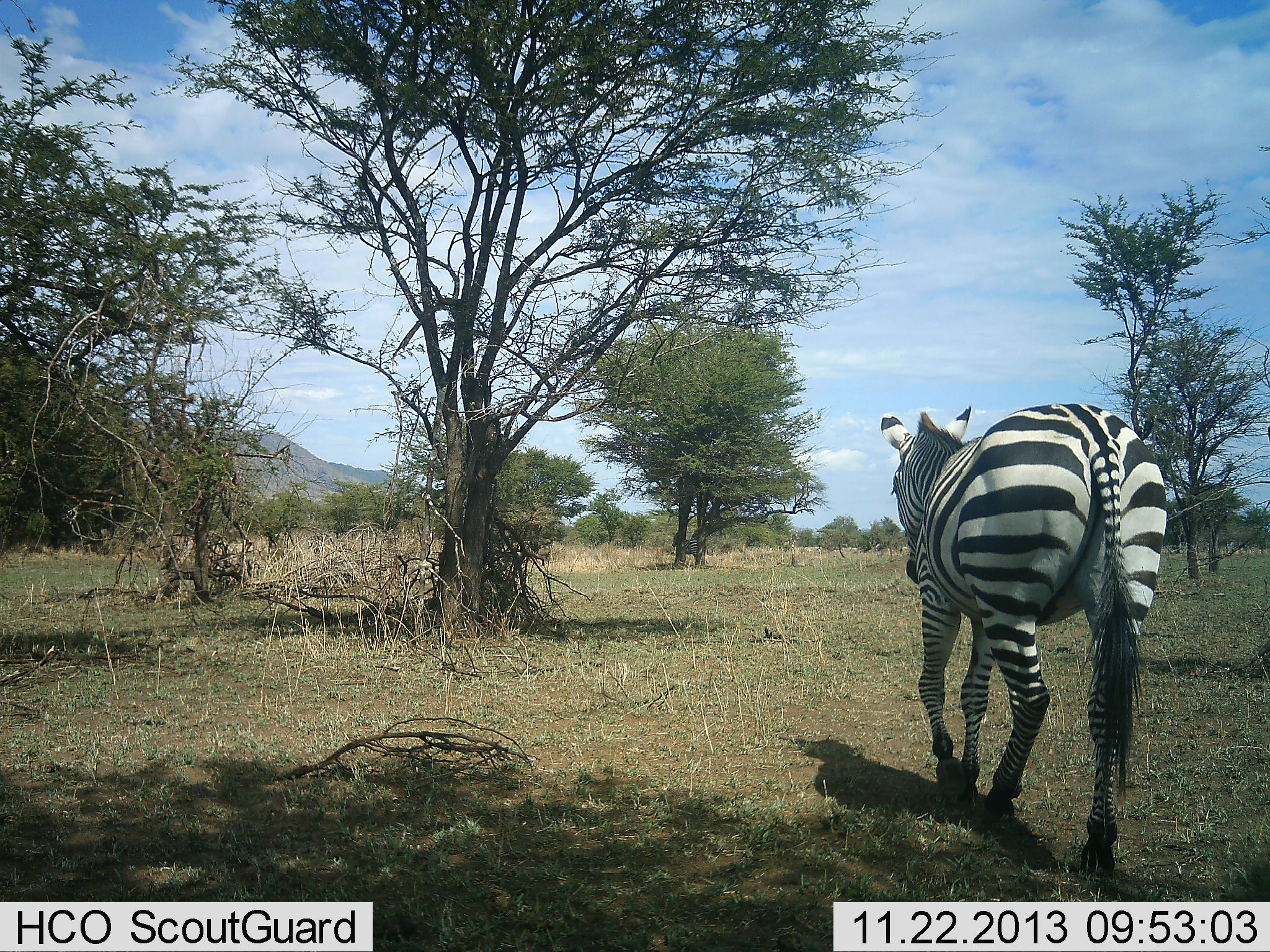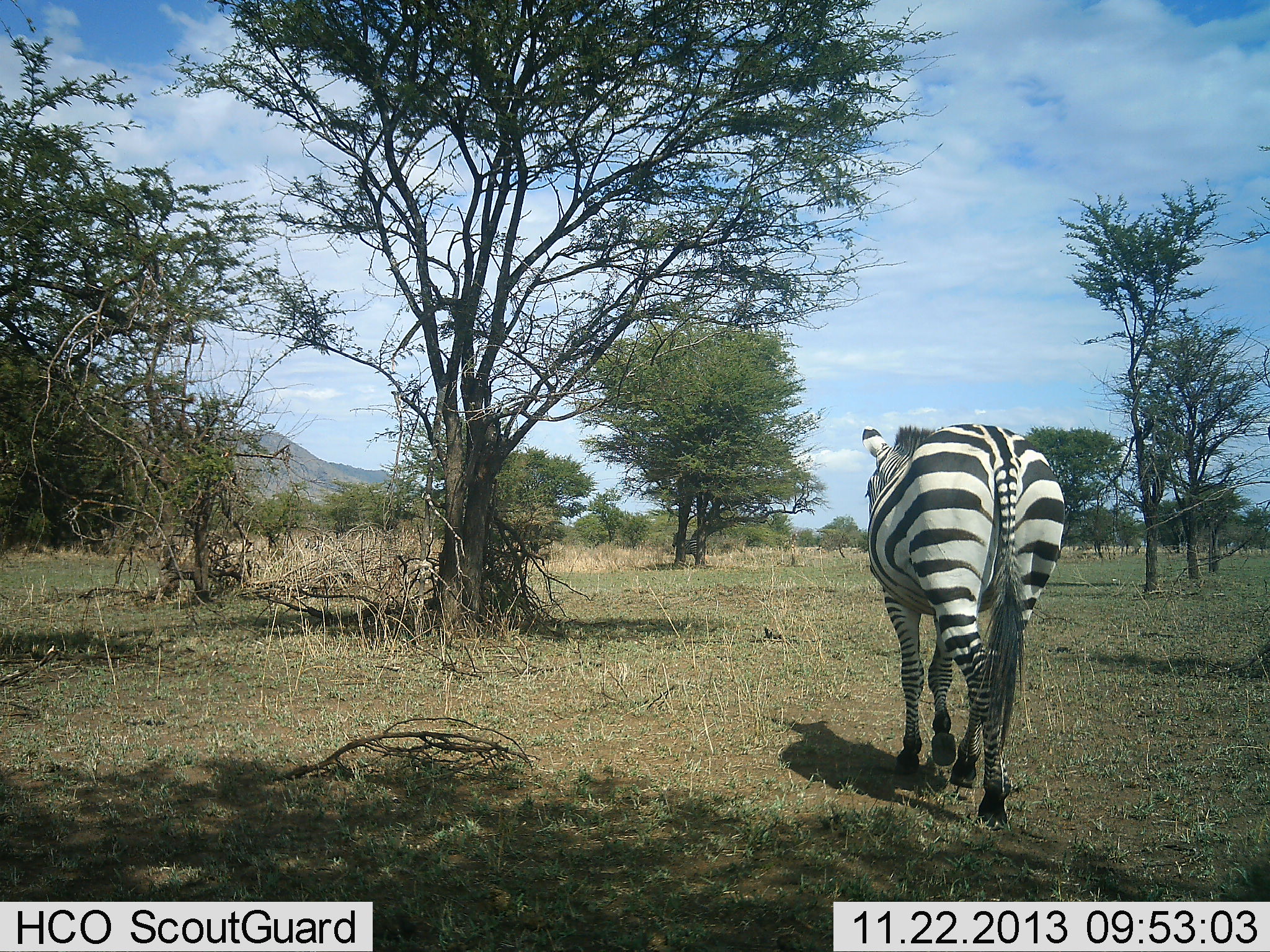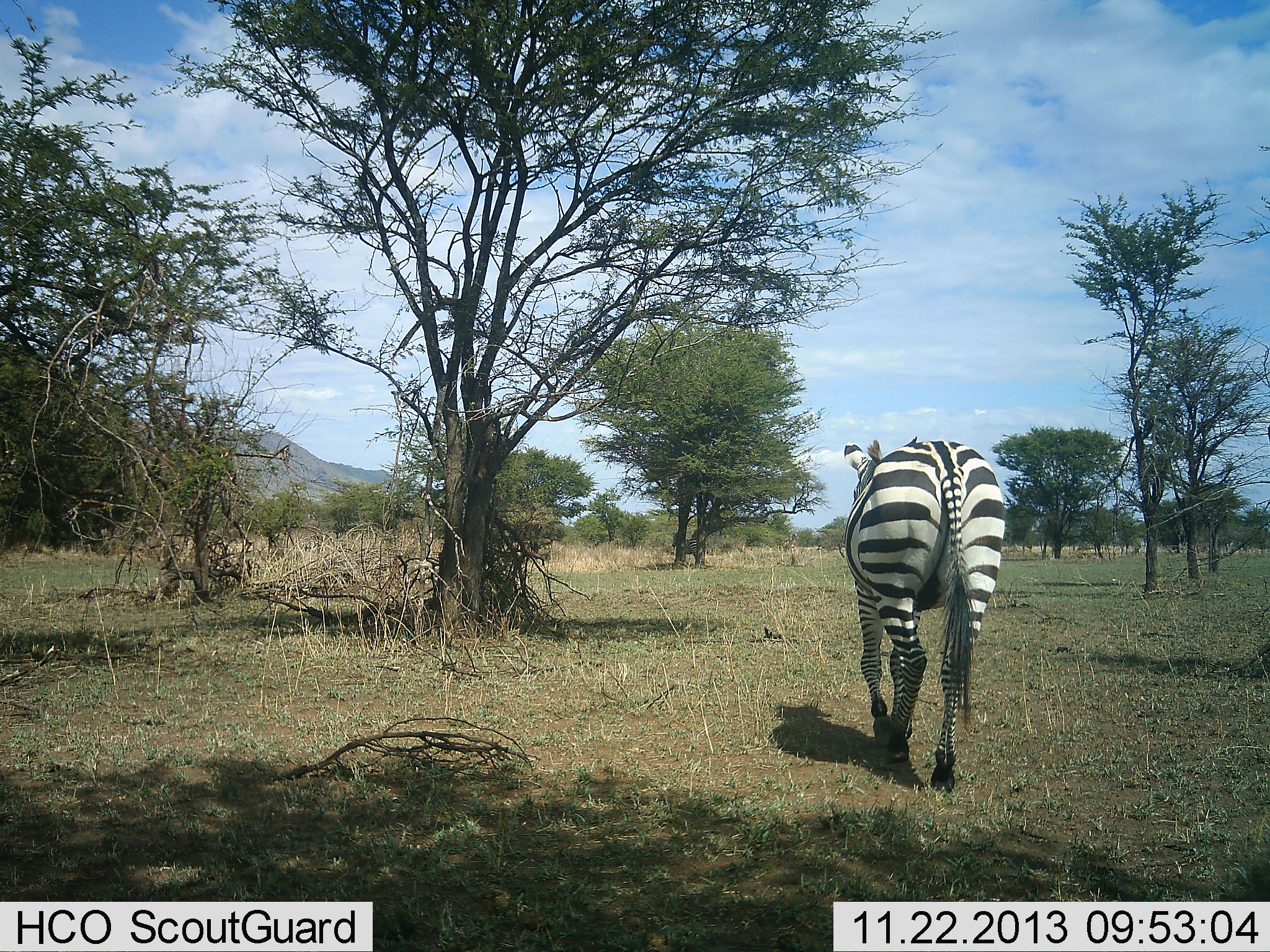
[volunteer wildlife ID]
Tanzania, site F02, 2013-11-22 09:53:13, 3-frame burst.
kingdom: Animalia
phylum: Chordata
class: Mammalia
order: Perissodactyla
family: Equidae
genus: Equus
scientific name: Equus quagga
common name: plains zebra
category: zebra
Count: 1.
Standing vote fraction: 0%.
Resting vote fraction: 0%.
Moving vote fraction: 100%.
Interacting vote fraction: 0%.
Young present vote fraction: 0%.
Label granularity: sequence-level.